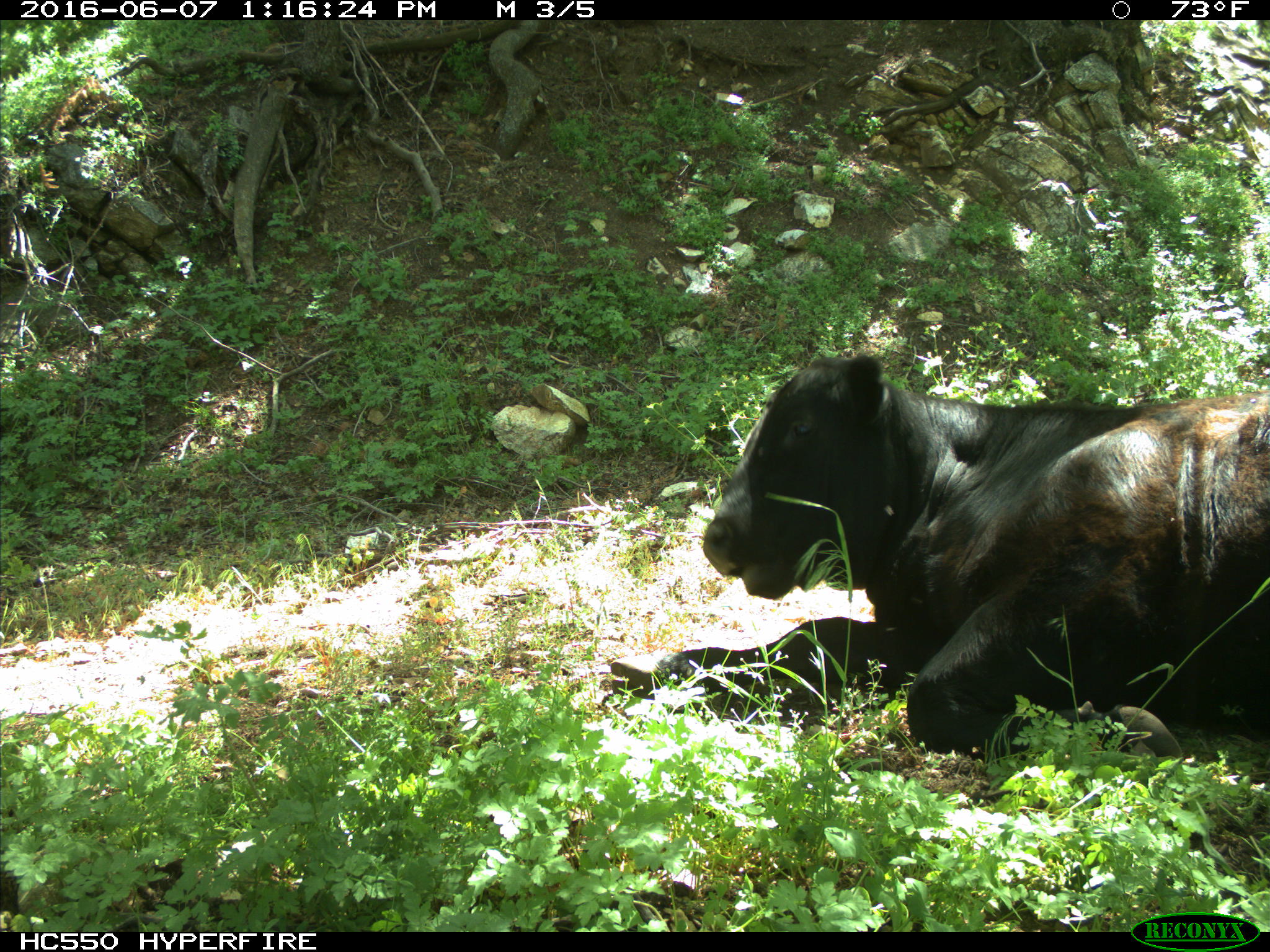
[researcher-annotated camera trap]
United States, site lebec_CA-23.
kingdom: Animalia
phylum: Chordata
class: Mammalia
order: Artiodactyla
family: Bovidae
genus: Bos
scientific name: Bos taurus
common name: domestic cow